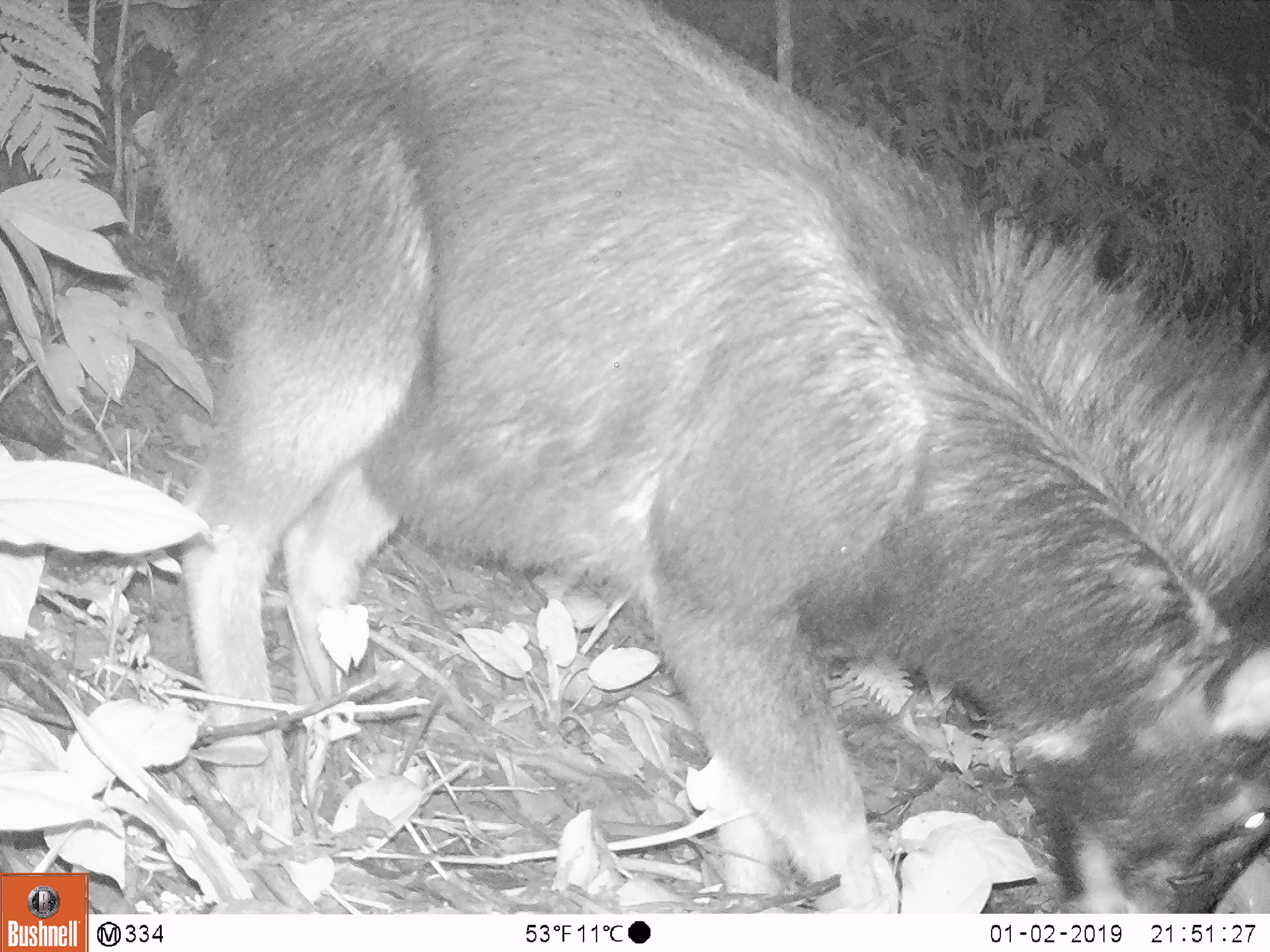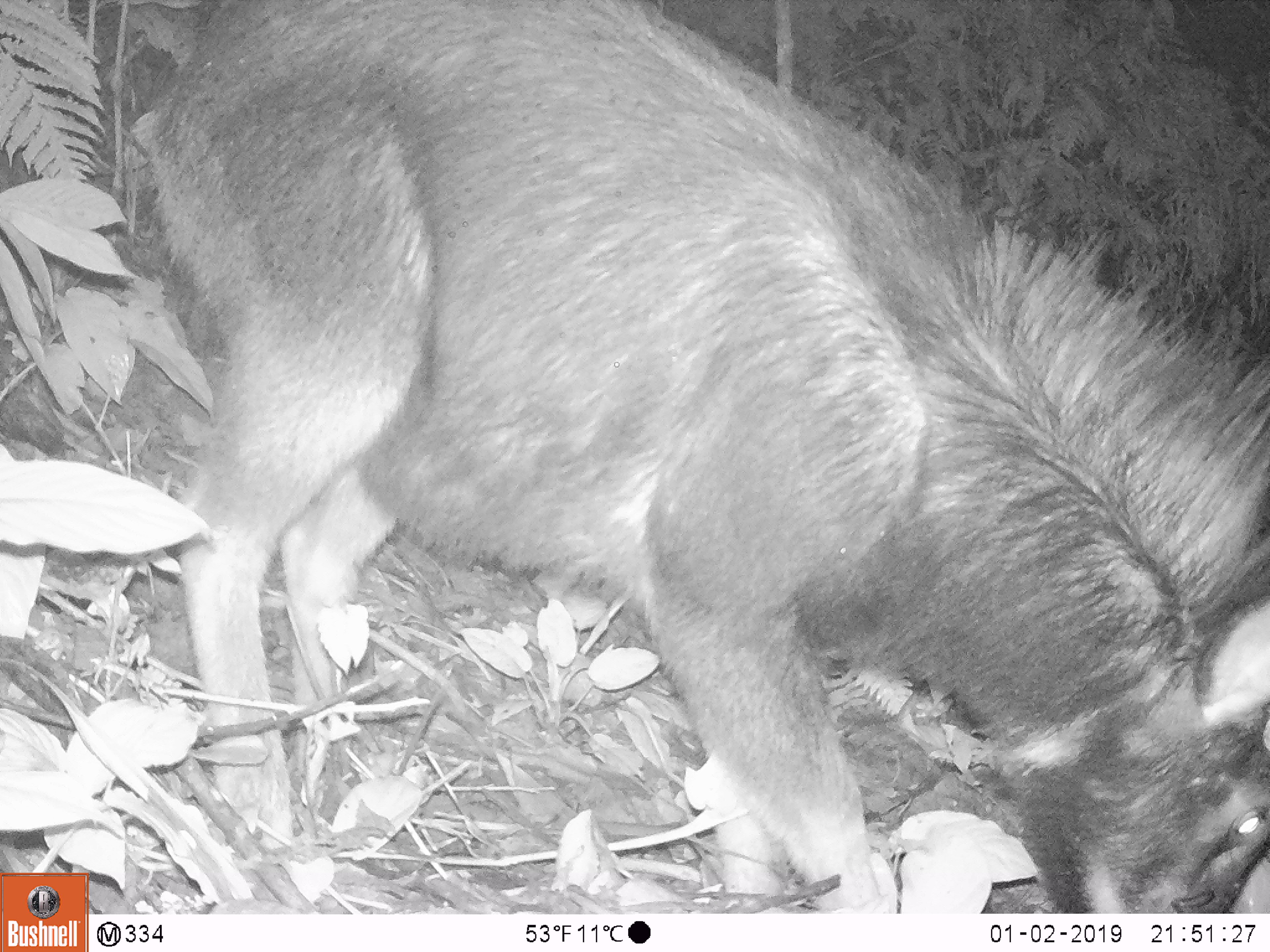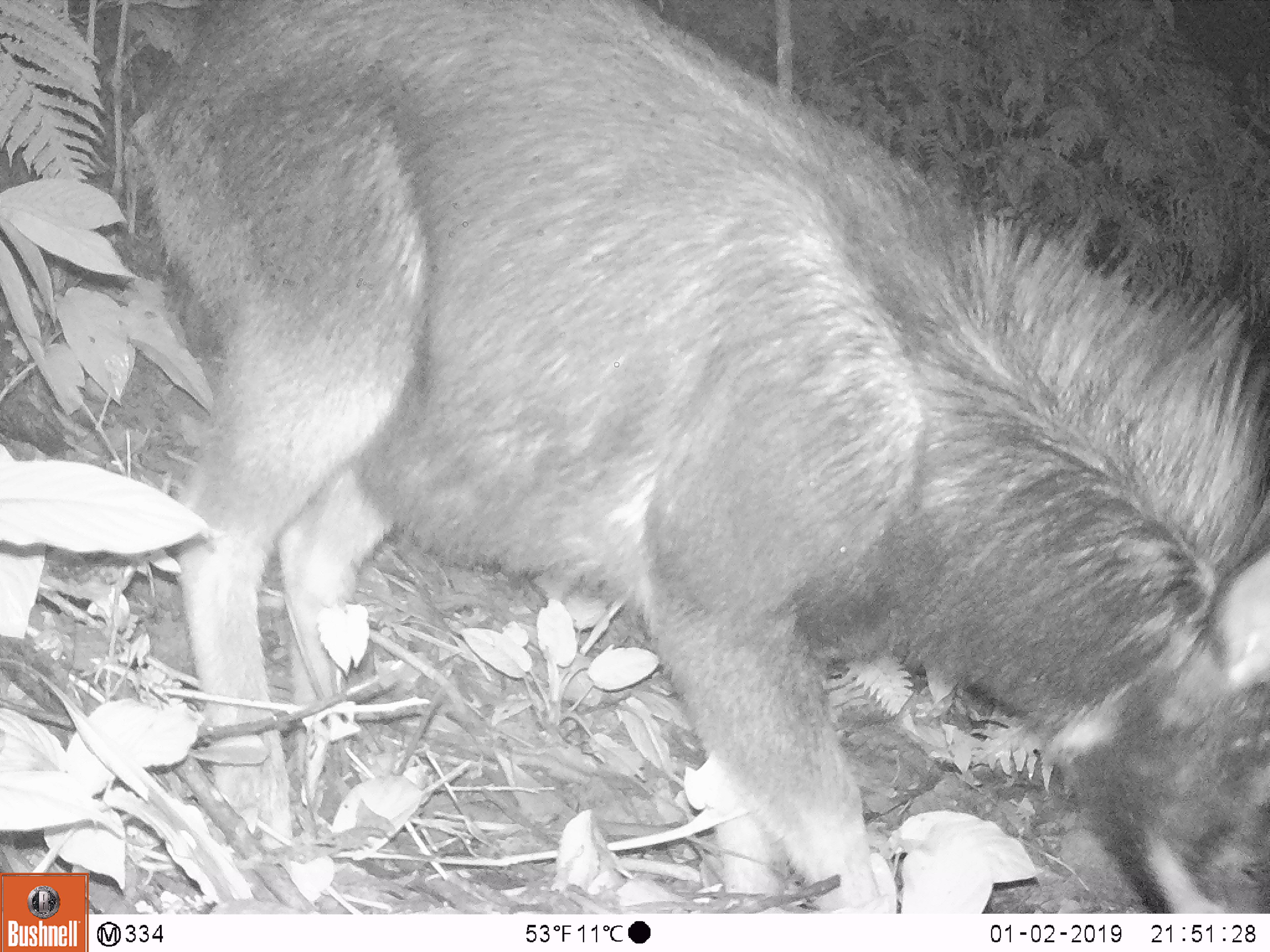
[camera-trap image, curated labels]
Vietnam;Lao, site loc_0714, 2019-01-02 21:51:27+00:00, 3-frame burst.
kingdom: Animalia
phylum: Chordata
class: Mammalia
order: Artiodactyla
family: Bovidae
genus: Capricornis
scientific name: Capricornis sumatraensis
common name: chinese serow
Chinese serow (Capricornis sumatraensis). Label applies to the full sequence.